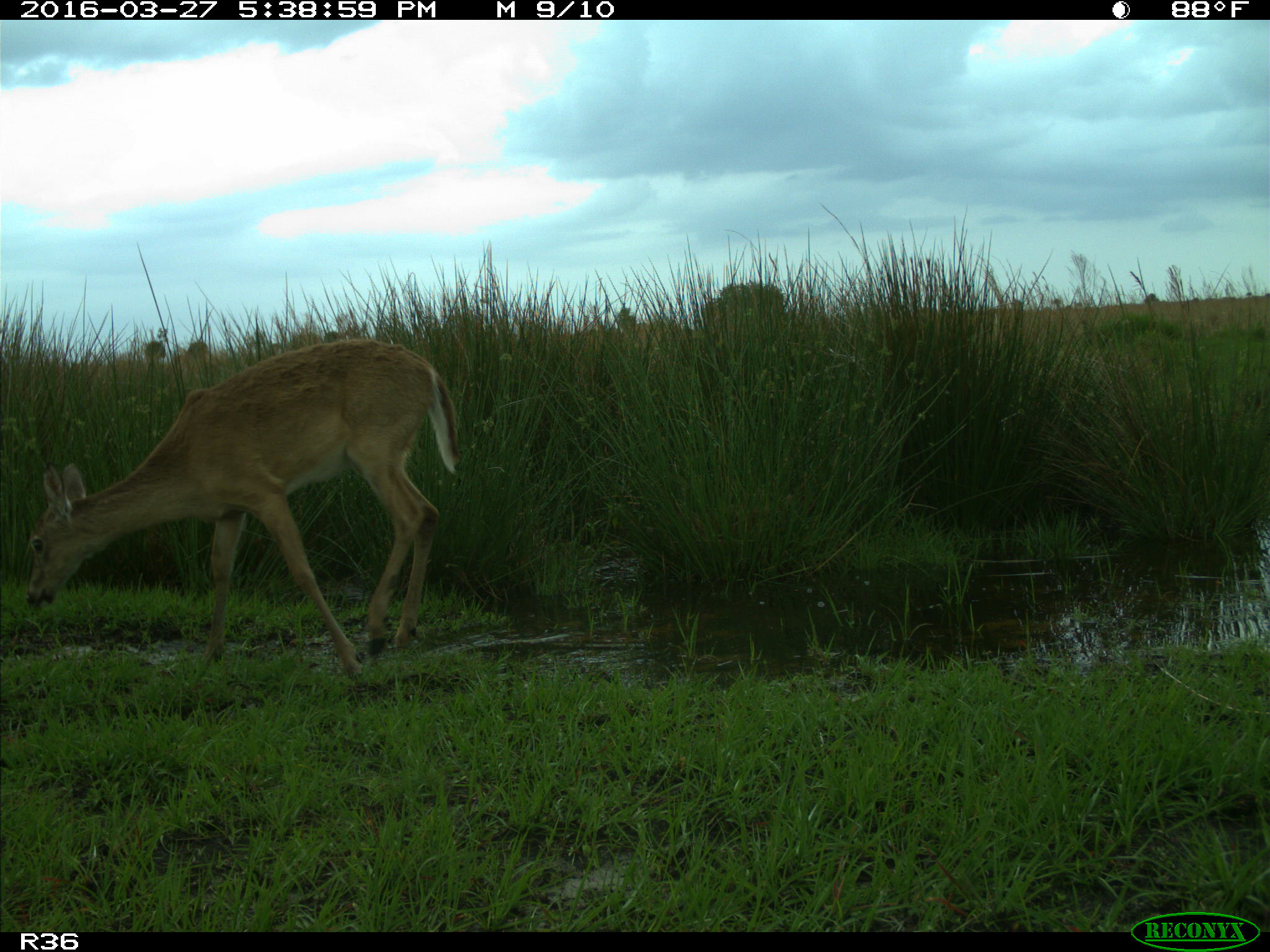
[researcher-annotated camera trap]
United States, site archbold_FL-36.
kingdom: Animalia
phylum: Chordata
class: Mammalia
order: Artiodactyla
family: Cervidae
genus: Odocoileus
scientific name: Odocoileus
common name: deer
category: unidentified deer